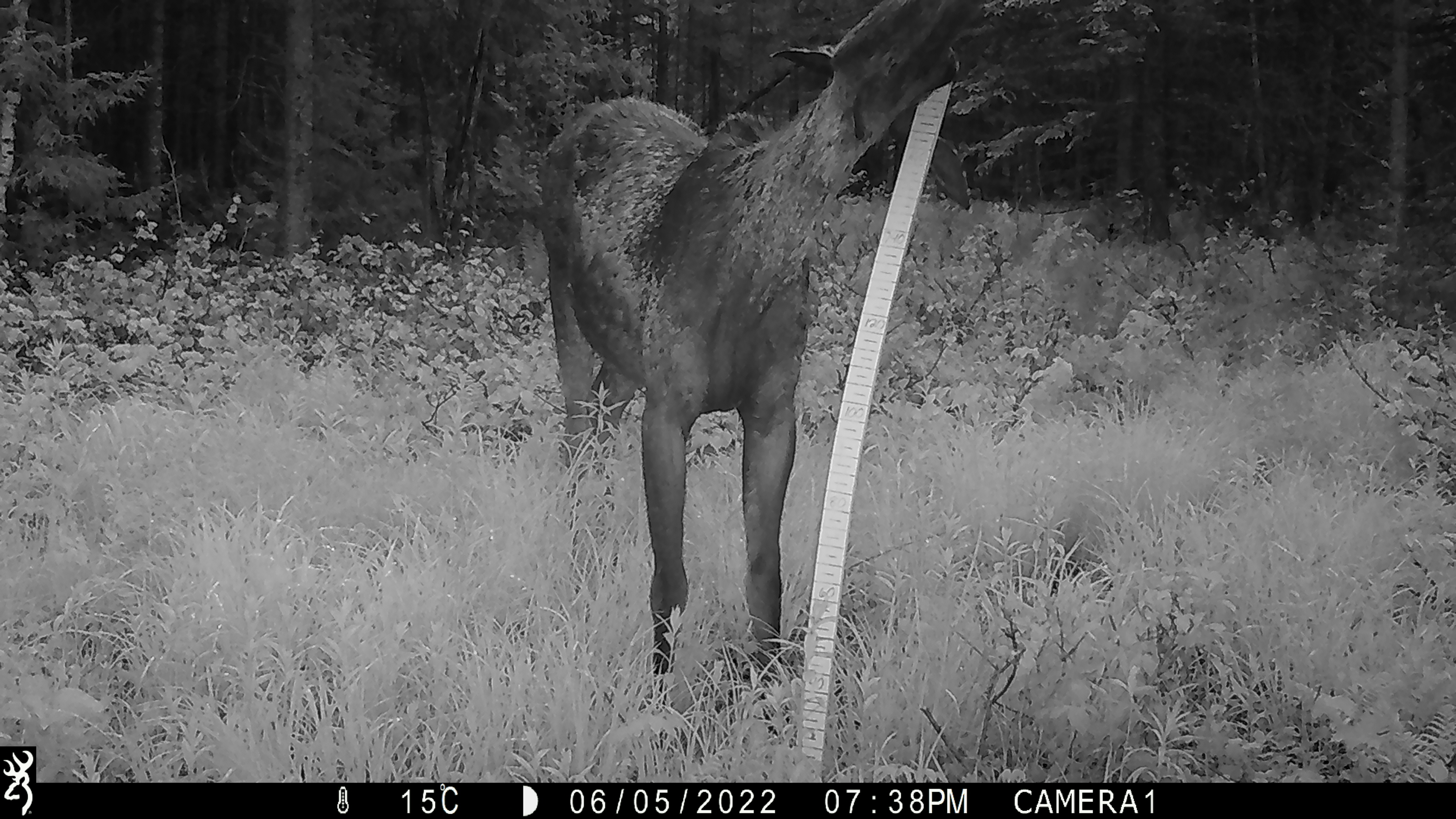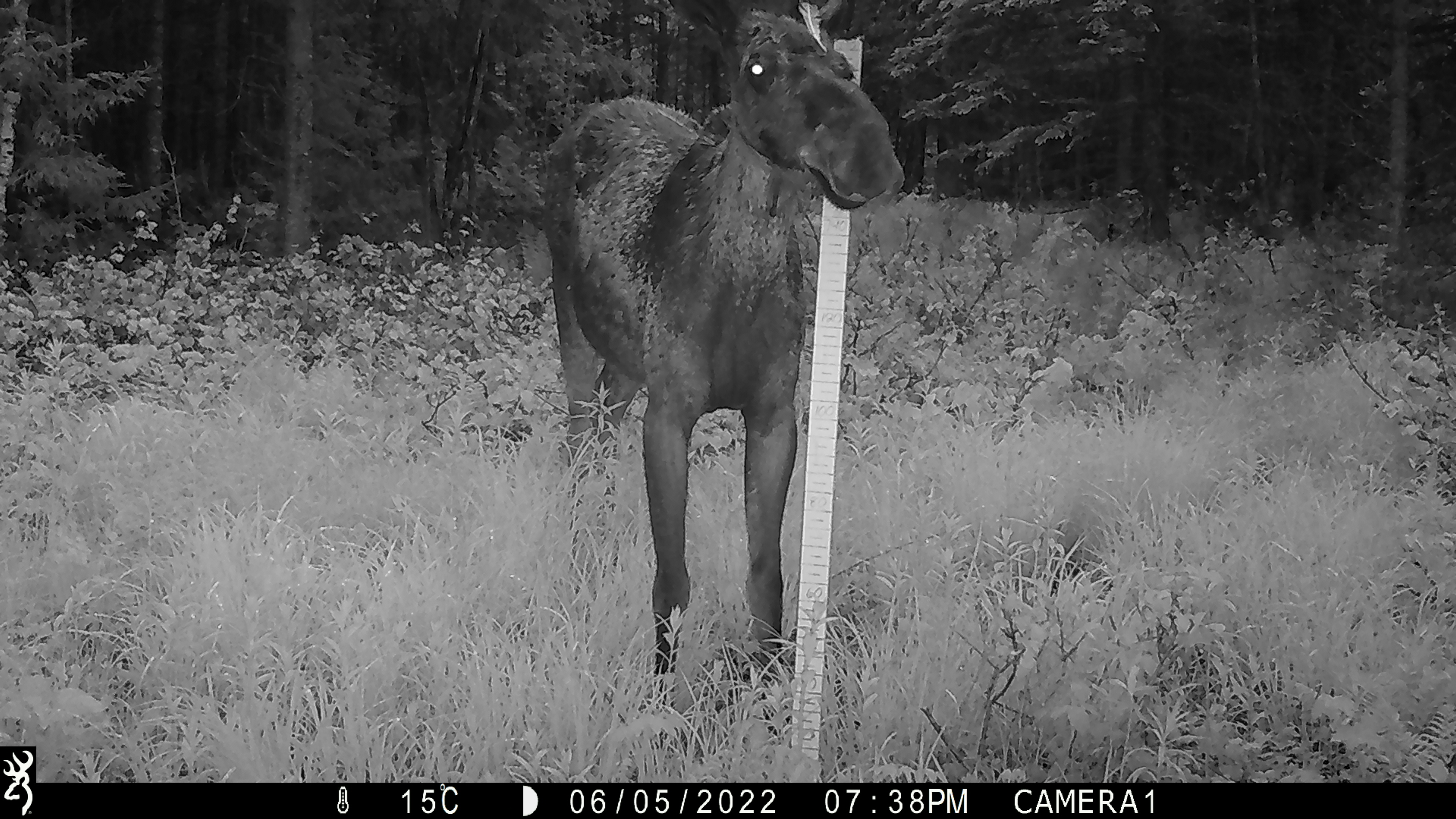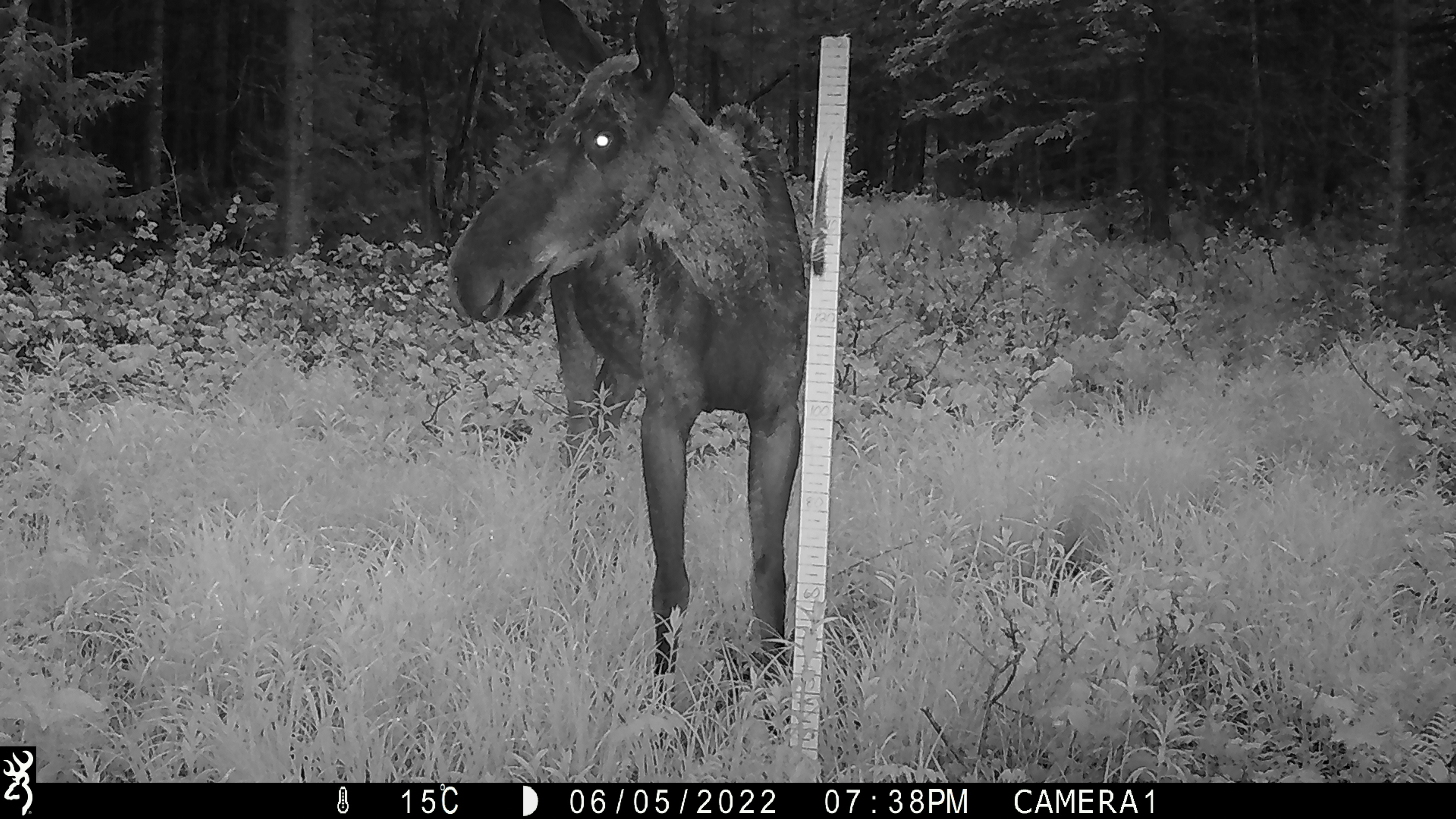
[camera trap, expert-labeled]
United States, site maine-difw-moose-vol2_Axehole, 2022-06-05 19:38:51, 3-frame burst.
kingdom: Animalia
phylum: Chordata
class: Mammalia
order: Artiodactyla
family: Cervidae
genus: Alces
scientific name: Alces alces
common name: moose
Moose (Alces alces).